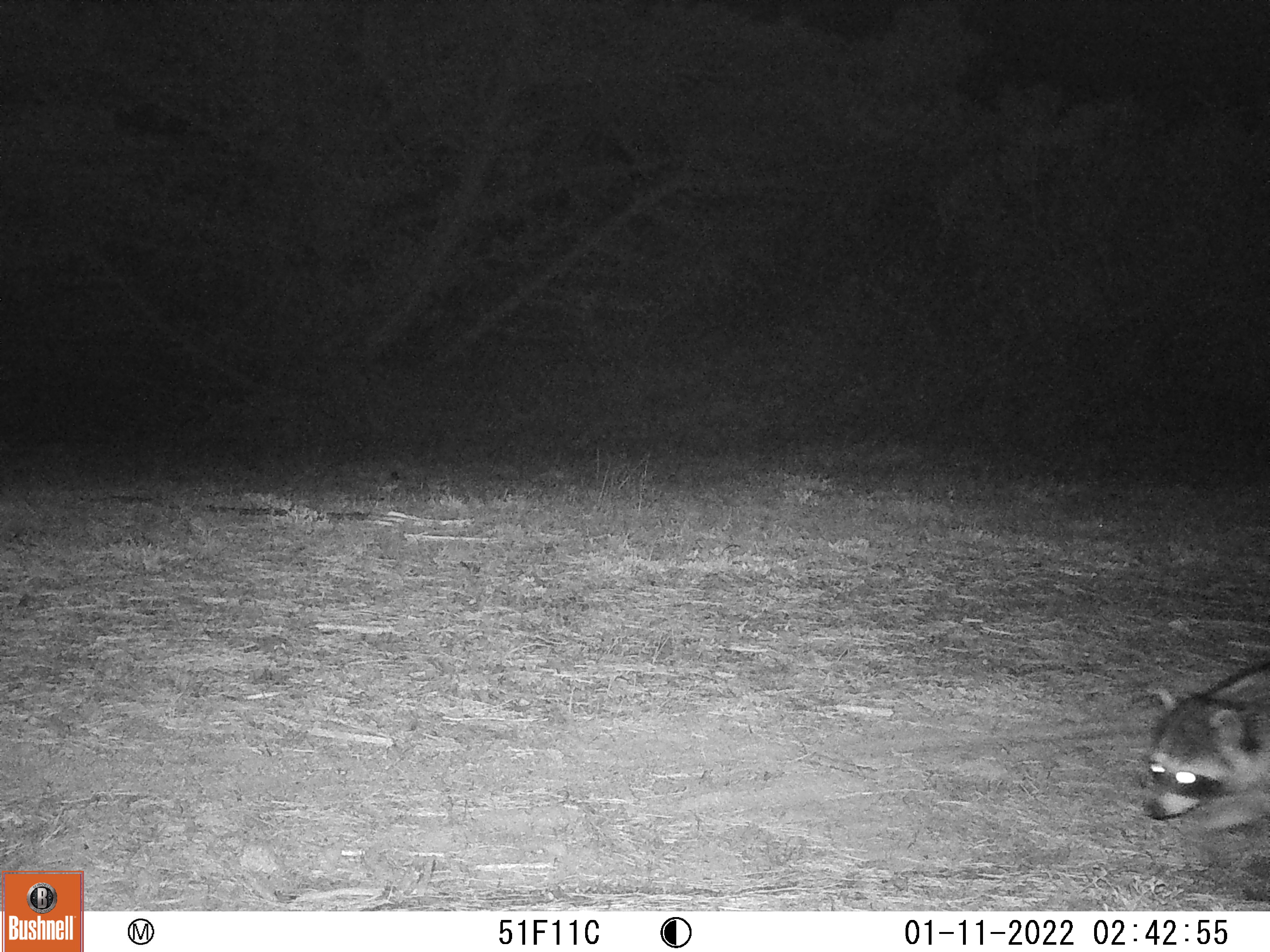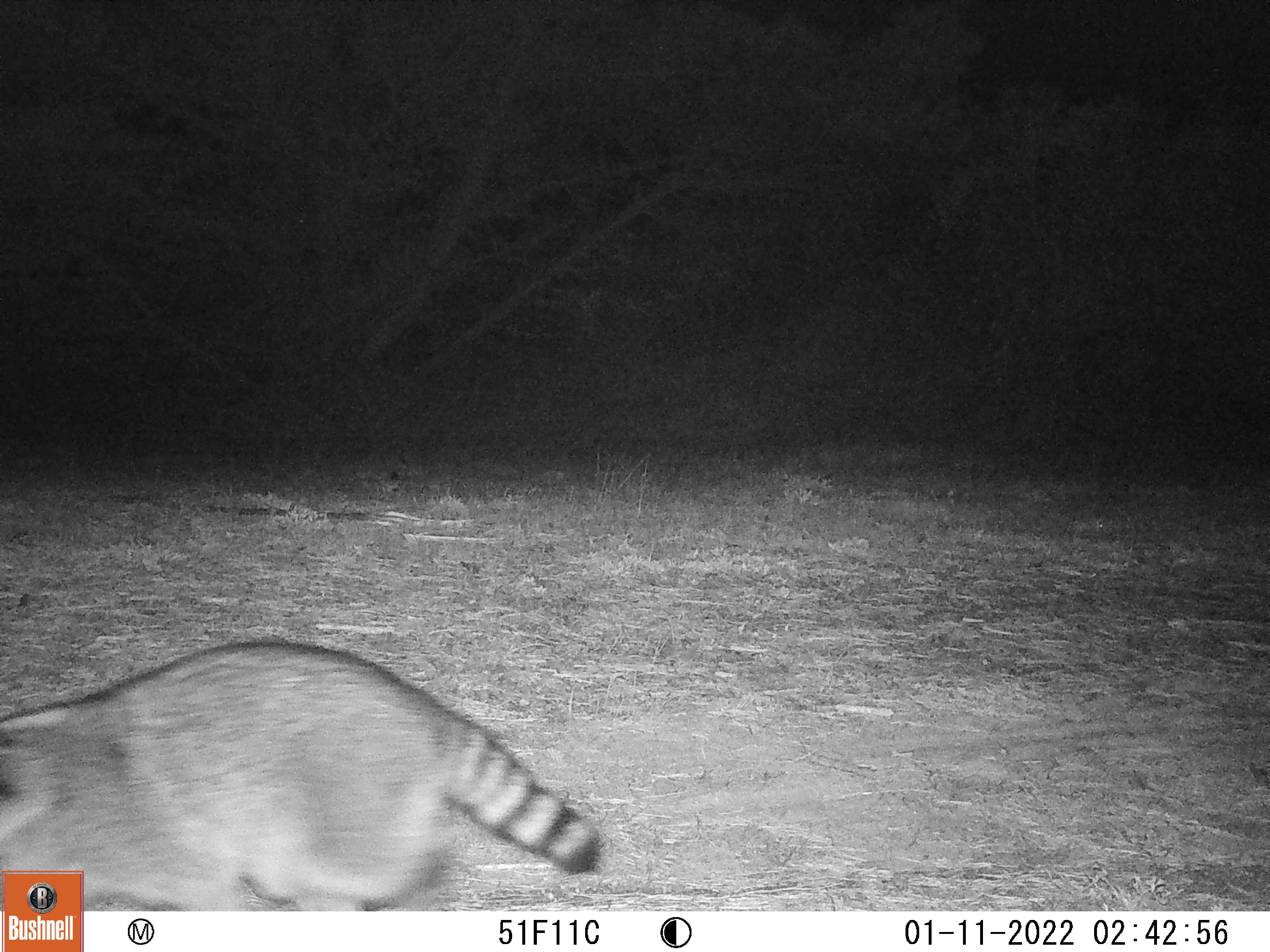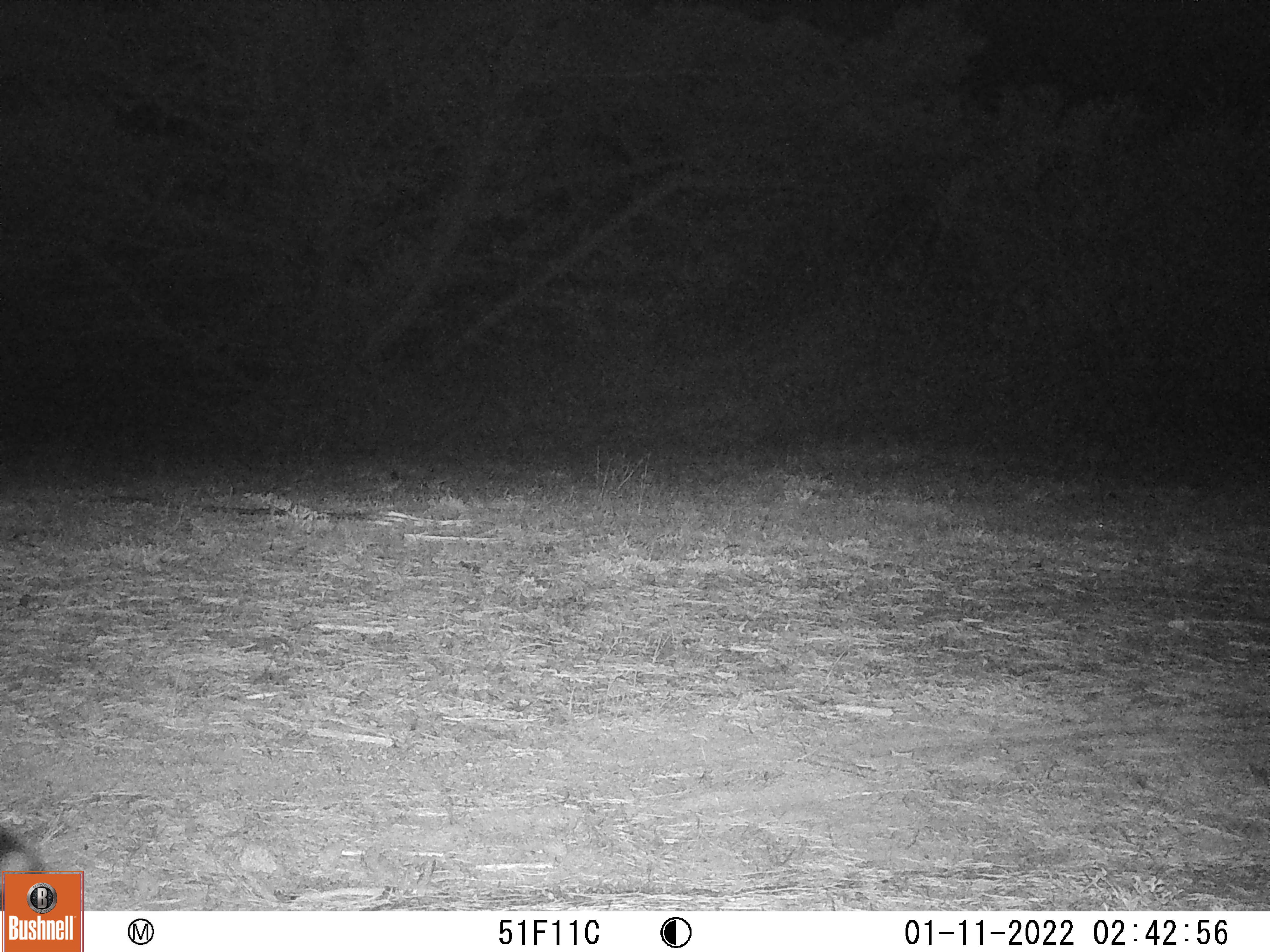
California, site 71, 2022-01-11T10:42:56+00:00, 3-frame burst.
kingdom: Animalia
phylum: Chordata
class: Mammalia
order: Carnivora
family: Procyonidae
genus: Procyon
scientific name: Procyon lotor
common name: raccoon